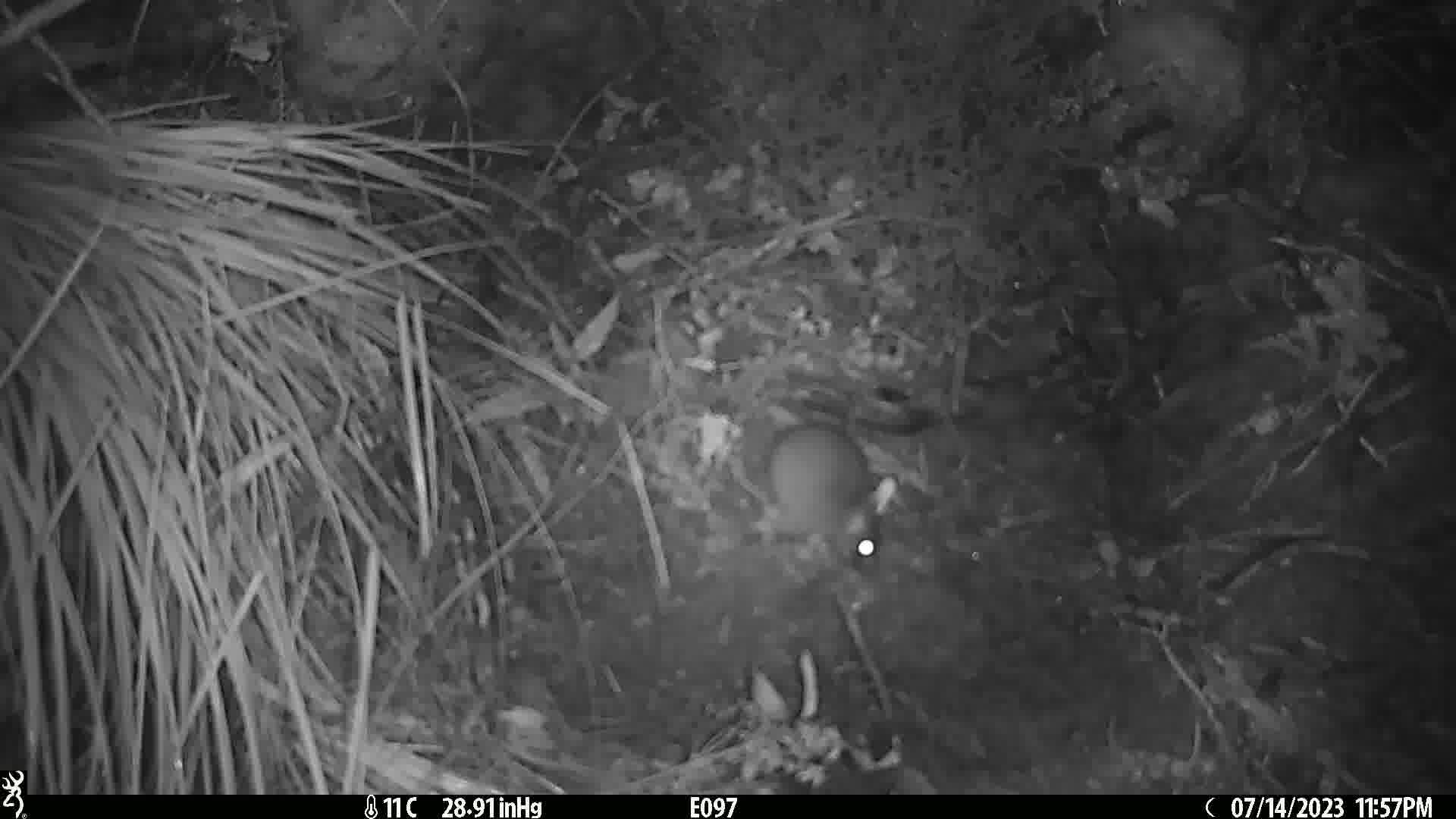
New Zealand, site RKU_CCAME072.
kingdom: Animalia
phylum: Chordata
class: Mammalia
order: Rodentia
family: Muridae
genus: Rattus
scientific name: Rattus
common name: rat